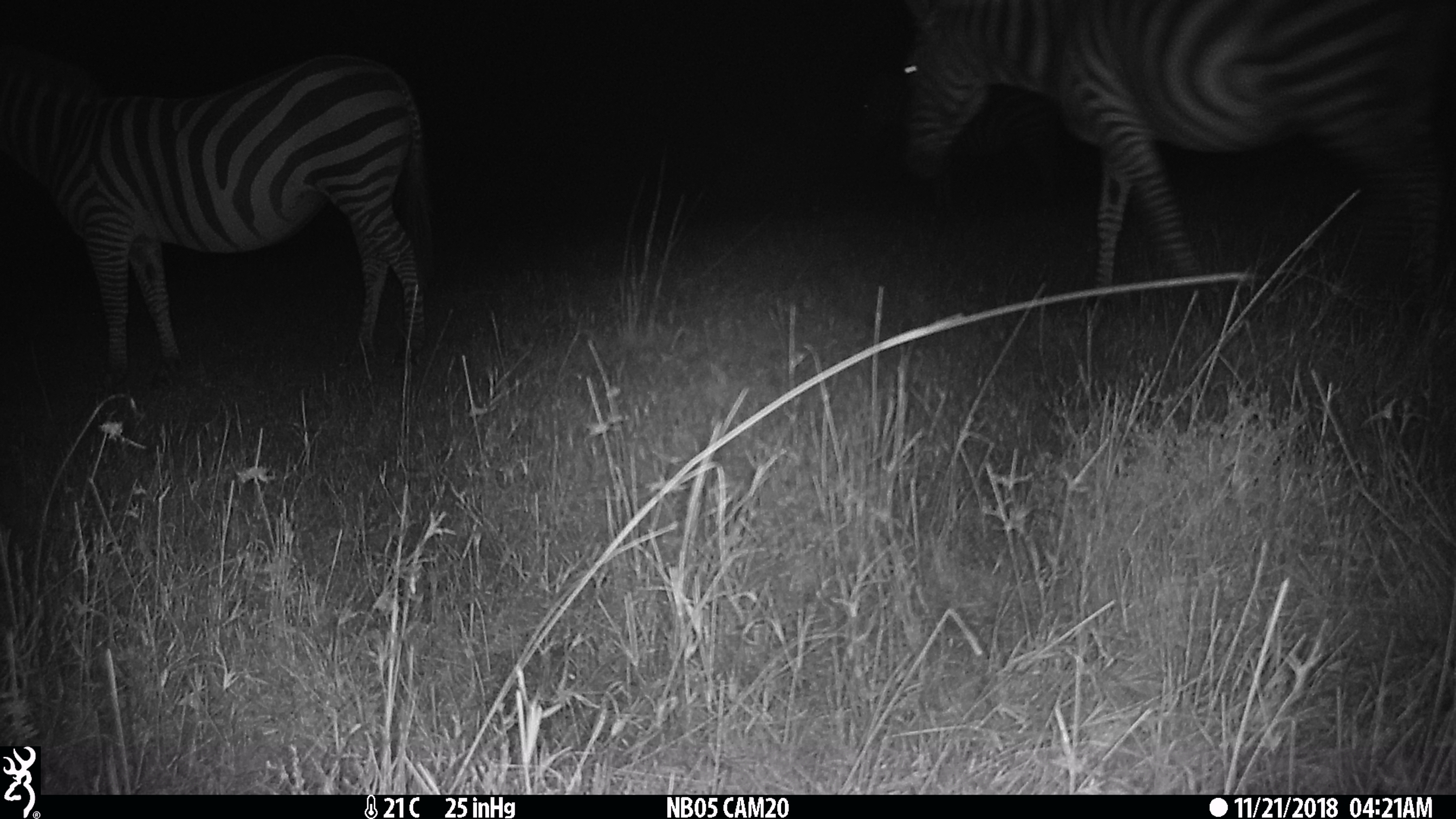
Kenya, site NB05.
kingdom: Animalia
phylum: Chordata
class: Mammalia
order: Perissodactyla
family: Equidae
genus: Equus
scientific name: Equus quagga burchellii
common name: burchell's zebra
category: zebra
Zebra (burchell's zebra) (Equus quagga burchellii).